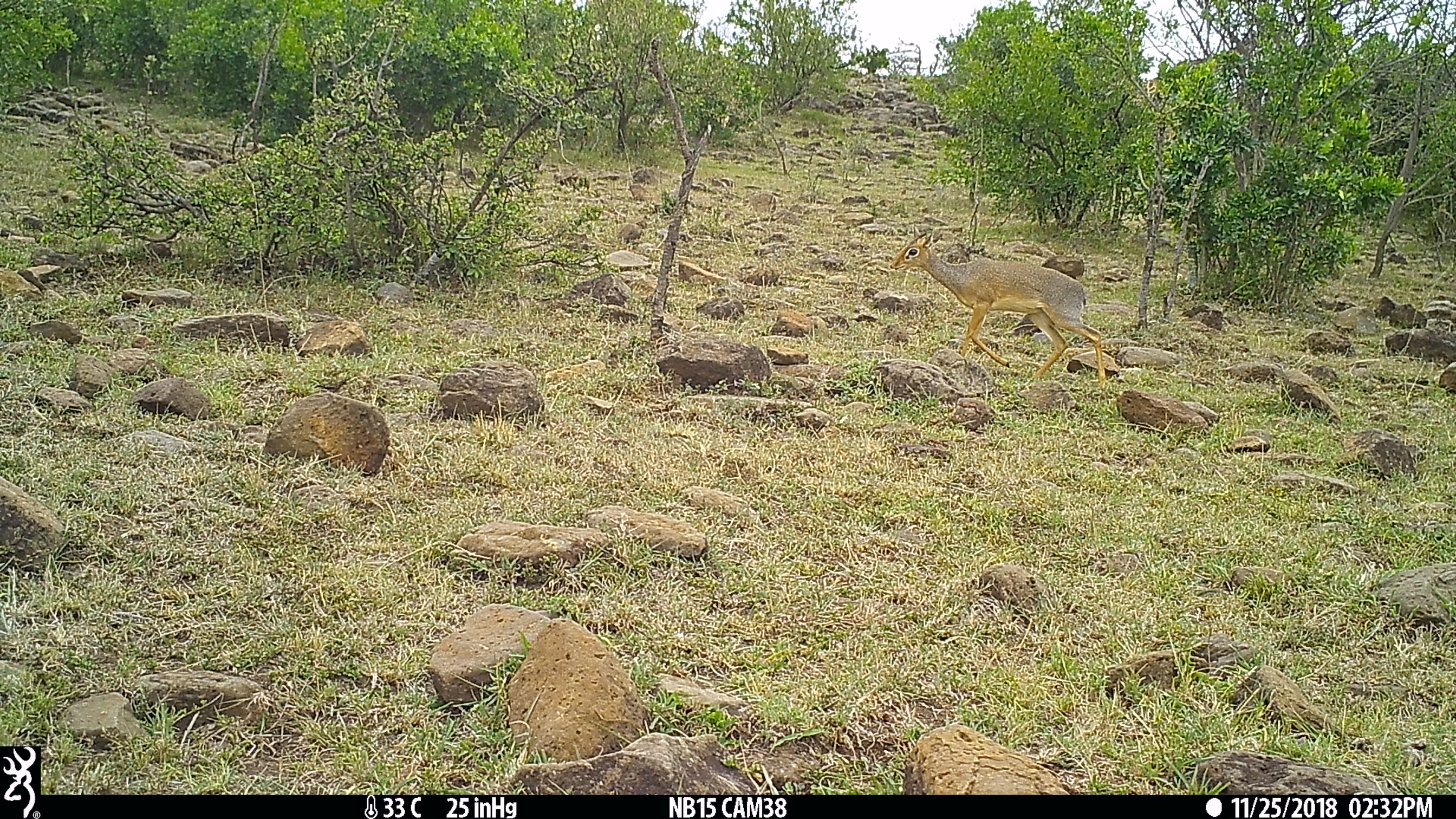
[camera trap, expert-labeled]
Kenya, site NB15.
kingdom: Animalia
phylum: Chordata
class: Mammalia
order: Artiodactyla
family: Bovidae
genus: Madoqua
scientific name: Madoqua kirkii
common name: kirk's dik-dik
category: dikdik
Dikdik (kirk's dik-dik) (Madoqua kirkii).